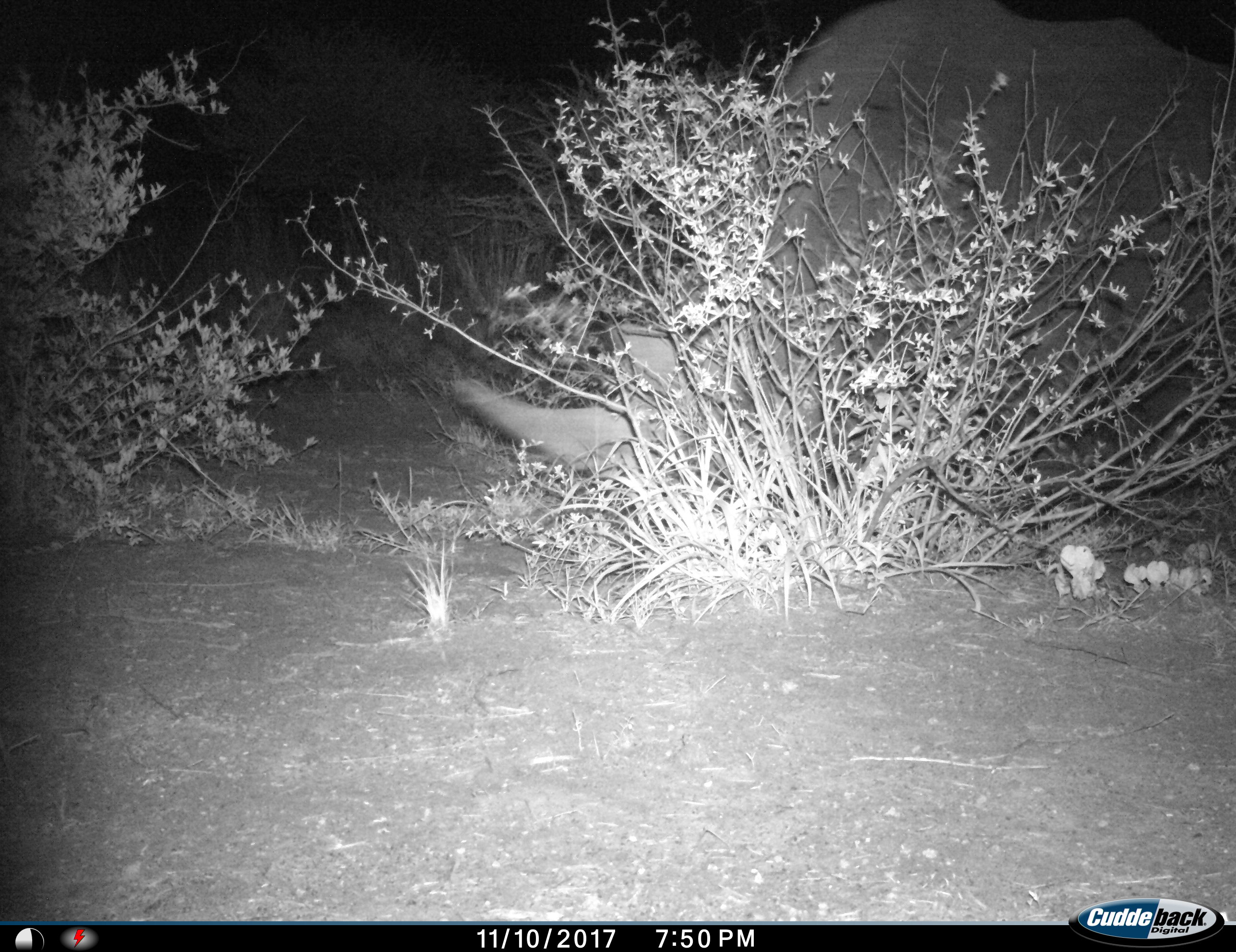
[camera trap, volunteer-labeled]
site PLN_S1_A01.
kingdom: Animalia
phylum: Chordata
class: Mammalia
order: Perissodactyla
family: Rhinocerotidae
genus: Ceratotherium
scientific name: Ceratotherium simum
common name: white rhinoceros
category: rhinoceroswhite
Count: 1.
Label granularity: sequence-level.